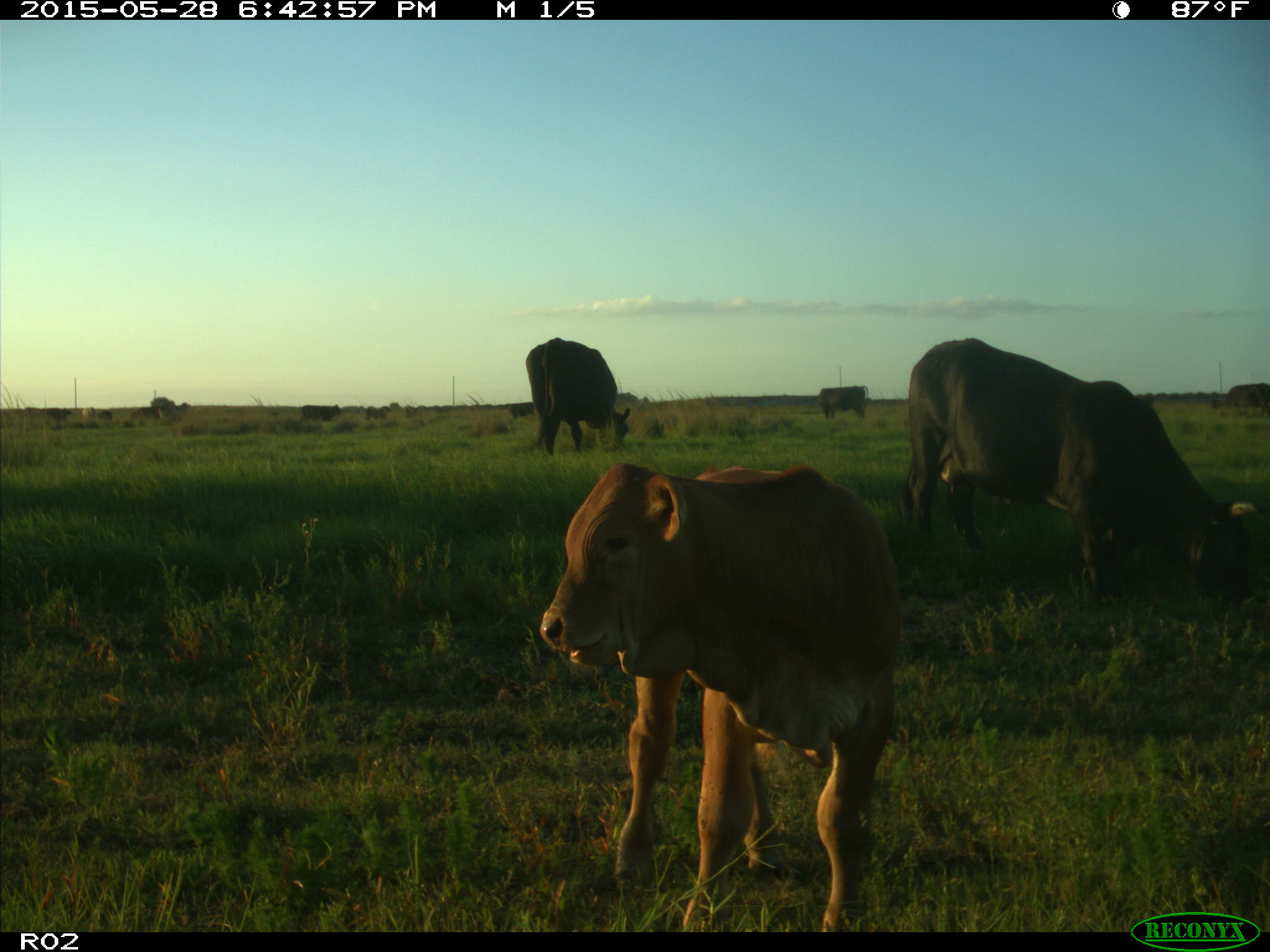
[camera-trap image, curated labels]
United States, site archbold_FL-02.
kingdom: Animalia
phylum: Chordata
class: Mammalia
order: Artiodactyla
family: Bovidae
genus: Bos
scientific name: Bos taurus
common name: domestic cow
Bos taurus (domestic cow).